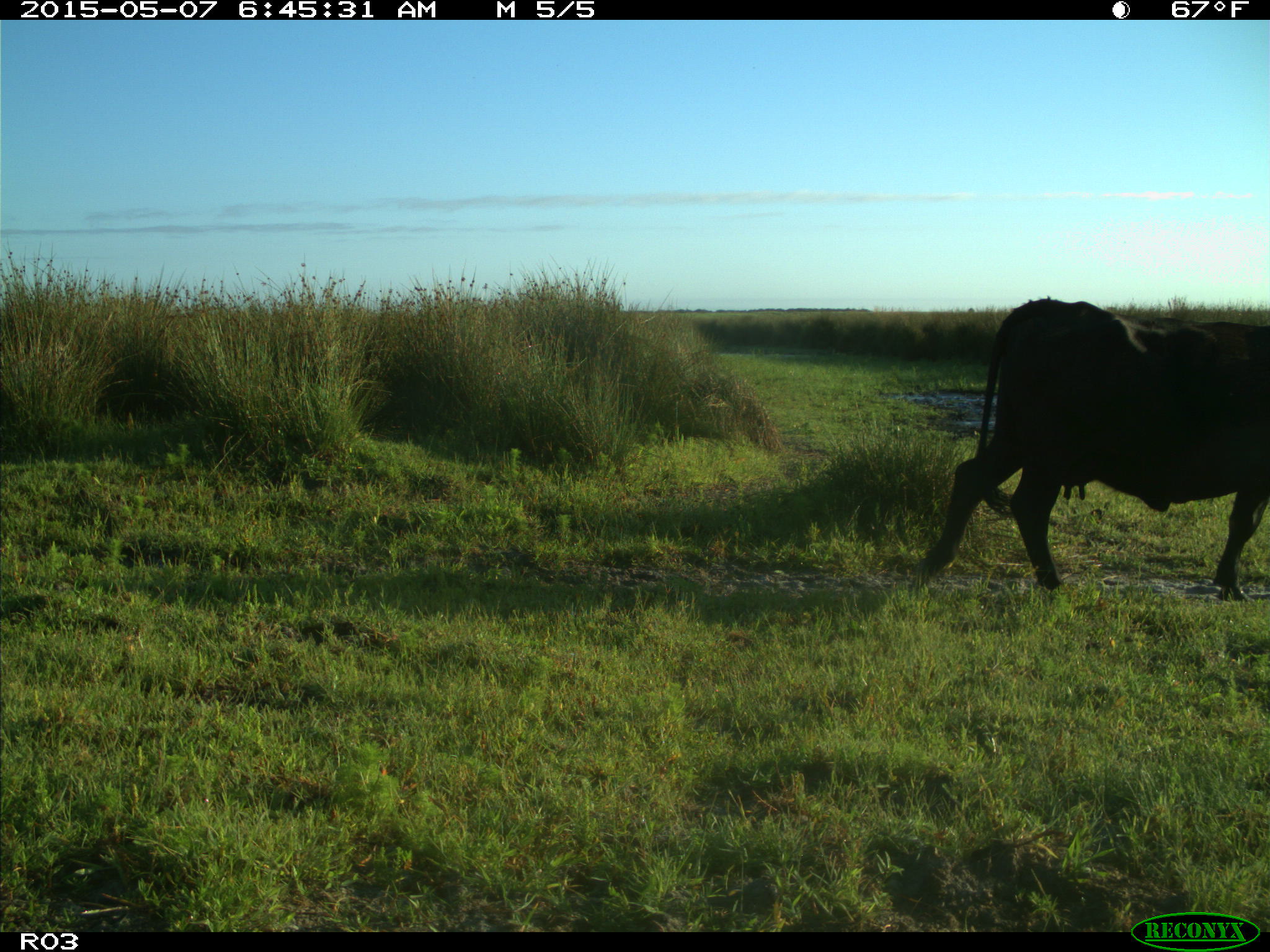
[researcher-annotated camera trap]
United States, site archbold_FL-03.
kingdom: Animalia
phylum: Chordata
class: Mammalia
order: Artiodactyla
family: Bovidae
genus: Bos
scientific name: Bos taurus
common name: domestic cow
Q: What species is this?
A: Bos taurus (domestic cow).